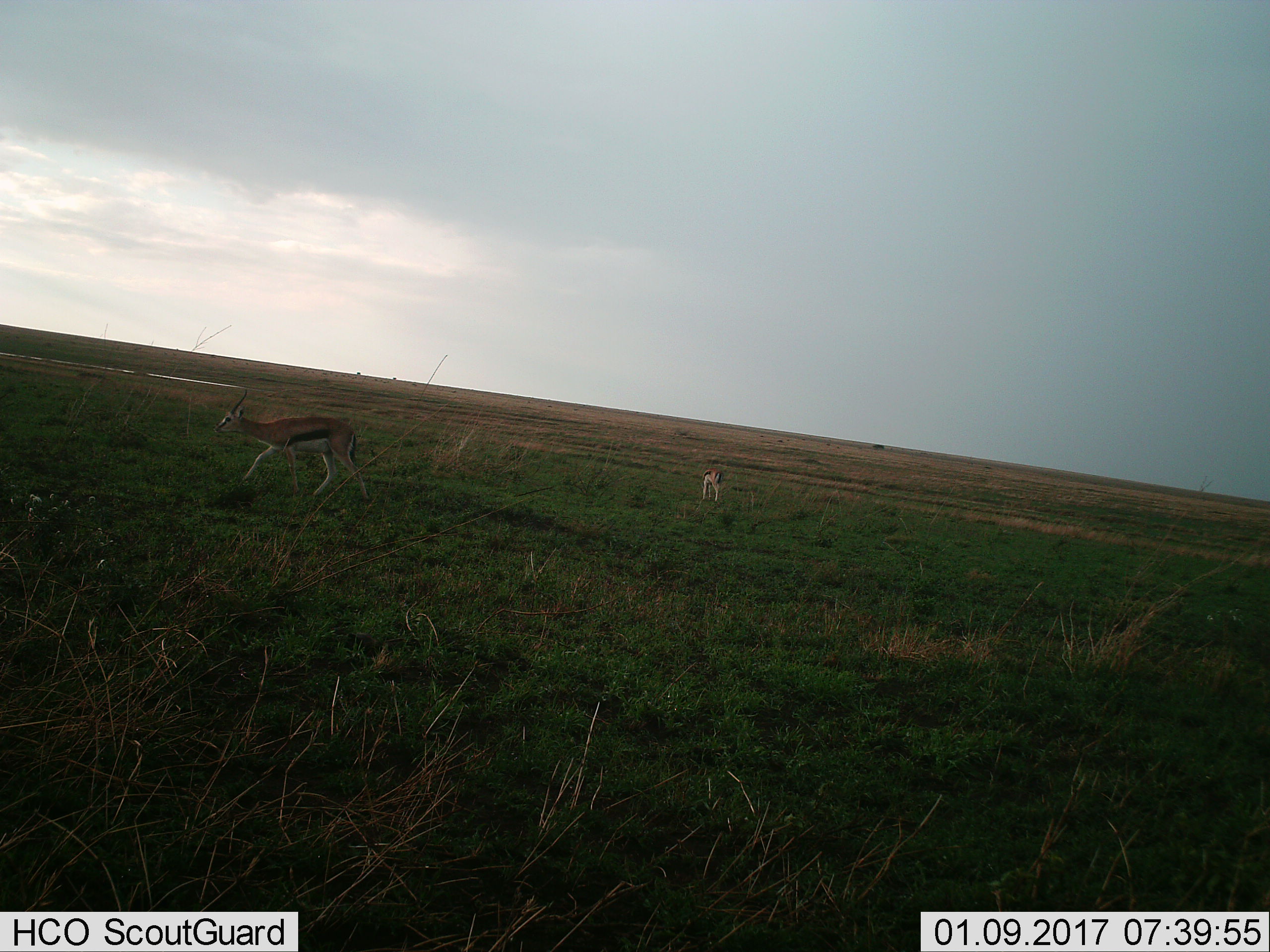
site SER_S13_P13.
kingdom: Animalia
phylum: Chordata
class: Mammalia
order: Artiodactyla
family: Bovidae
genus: Eudorcas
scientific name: Eudorcas thomsonii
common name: thomson's gazelle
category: gazellethomsons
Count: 2.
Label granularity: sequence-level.